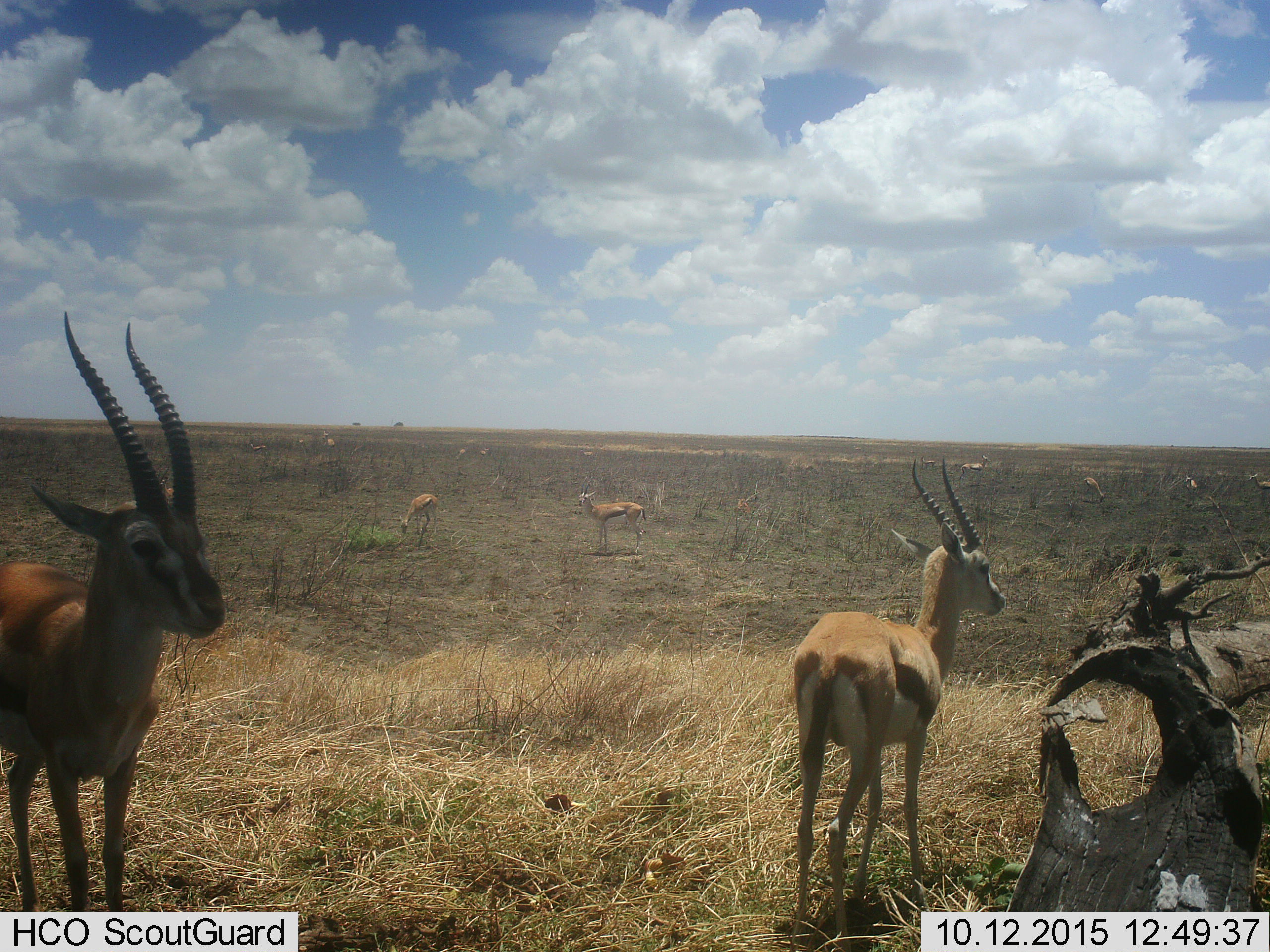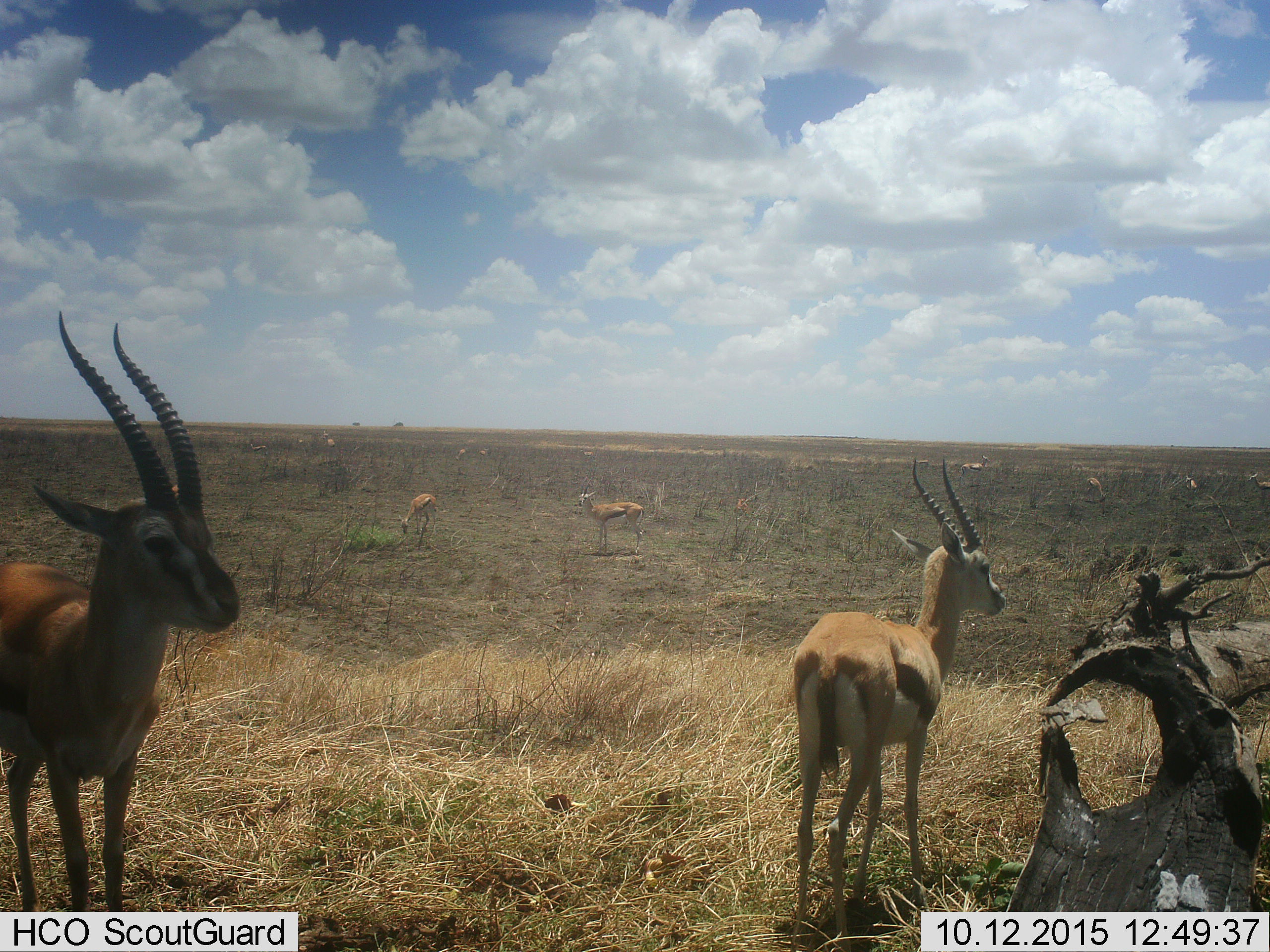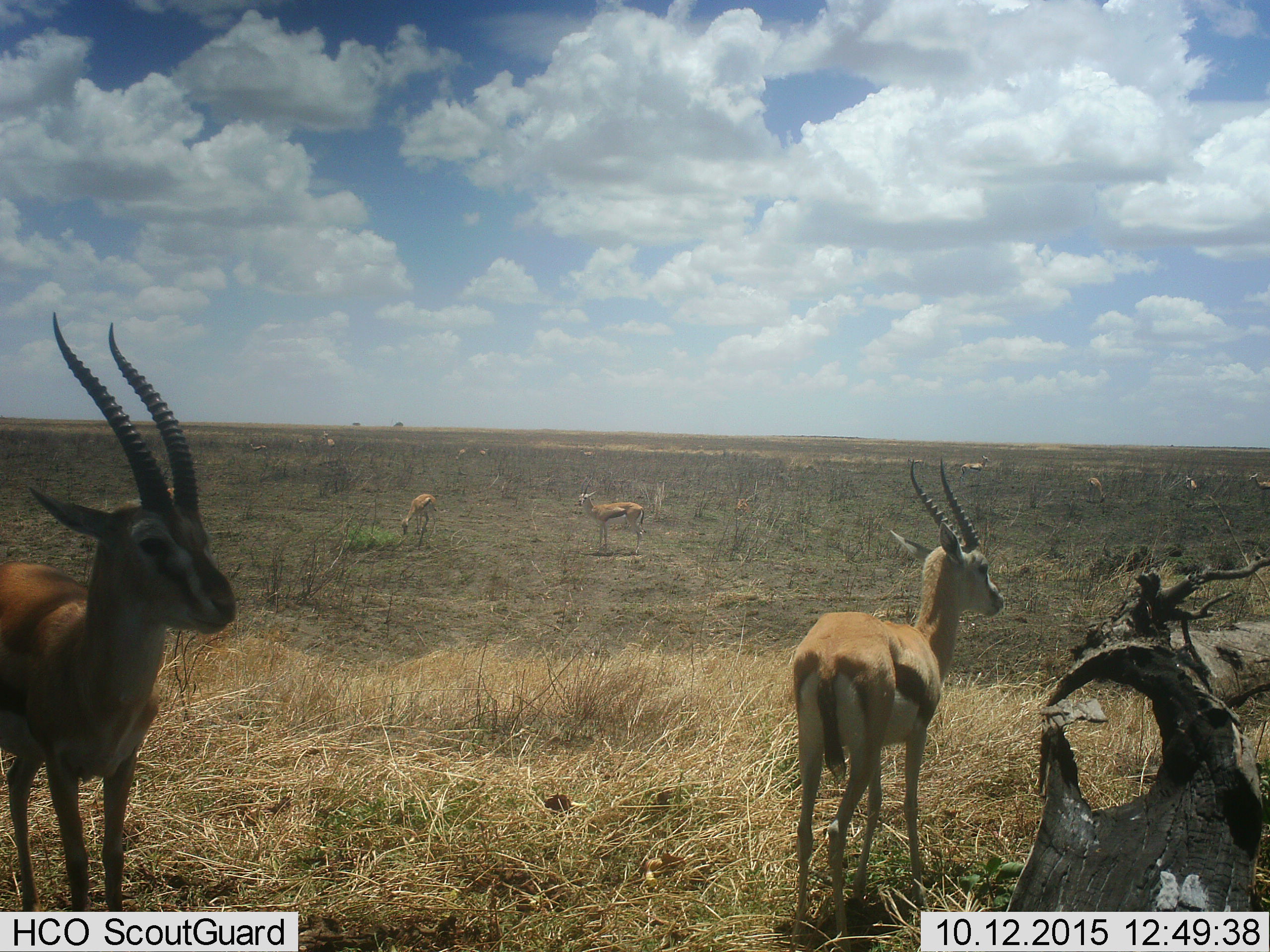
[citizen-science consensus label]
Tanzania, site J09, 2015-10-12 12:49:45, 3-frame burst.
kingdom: Animalia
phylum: Chordata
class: Mammalia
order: Artiodactyla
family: Bovidae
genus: Eudorcas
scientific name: Eudorcas thomsonii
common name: thomson's gazelle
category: gazellethomsons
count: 11-50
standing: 100%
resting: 12%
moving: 38%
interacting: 12%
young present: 12%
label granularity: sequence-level